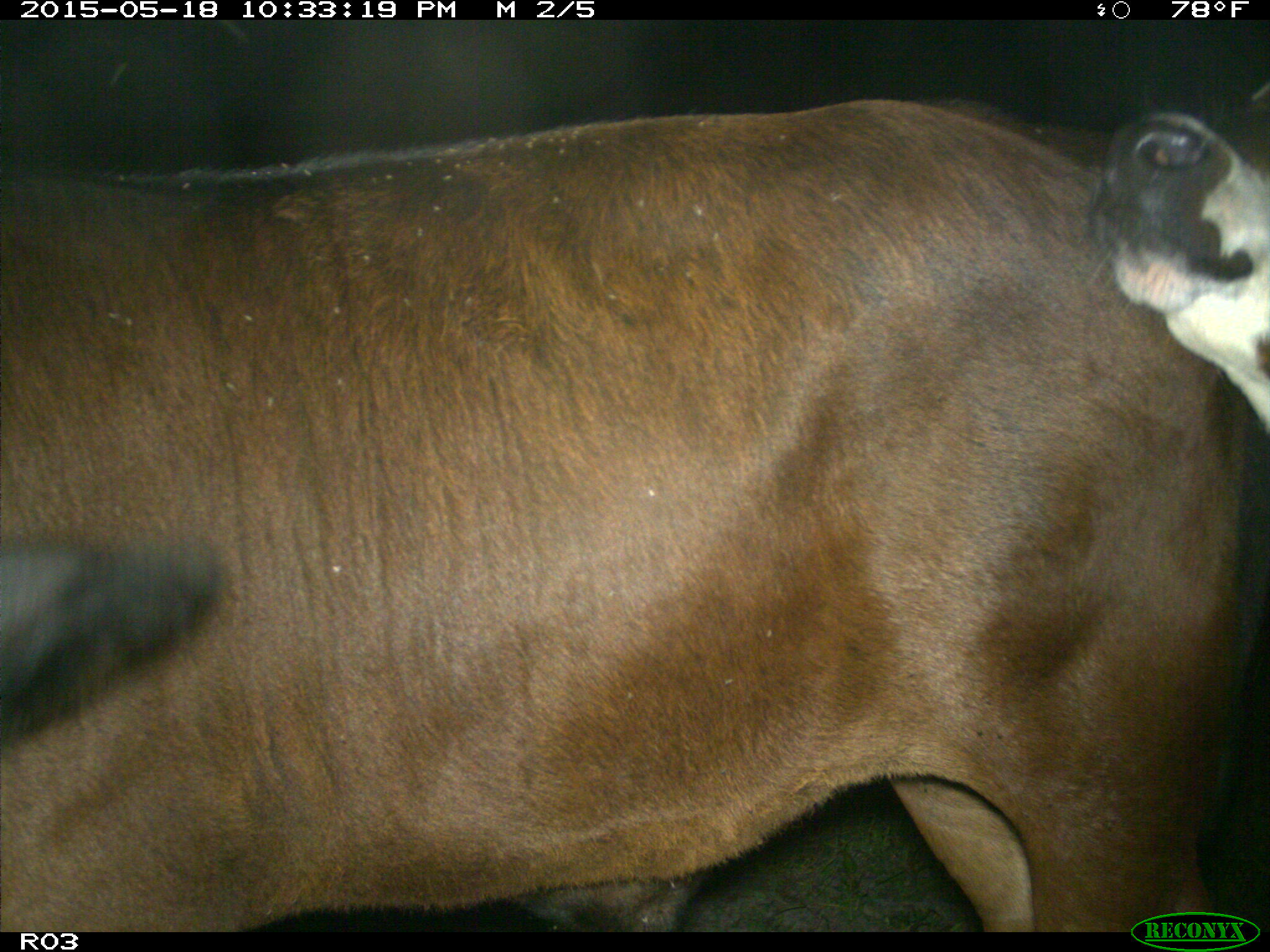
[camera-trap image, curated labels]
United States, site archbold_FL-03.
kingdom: Animalia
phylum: Chordata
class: Mammalia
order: Artiodactyla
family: Bovidae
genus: Bos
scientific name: Bos taurus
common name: domestic cow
Bos taurus (domestic cow).